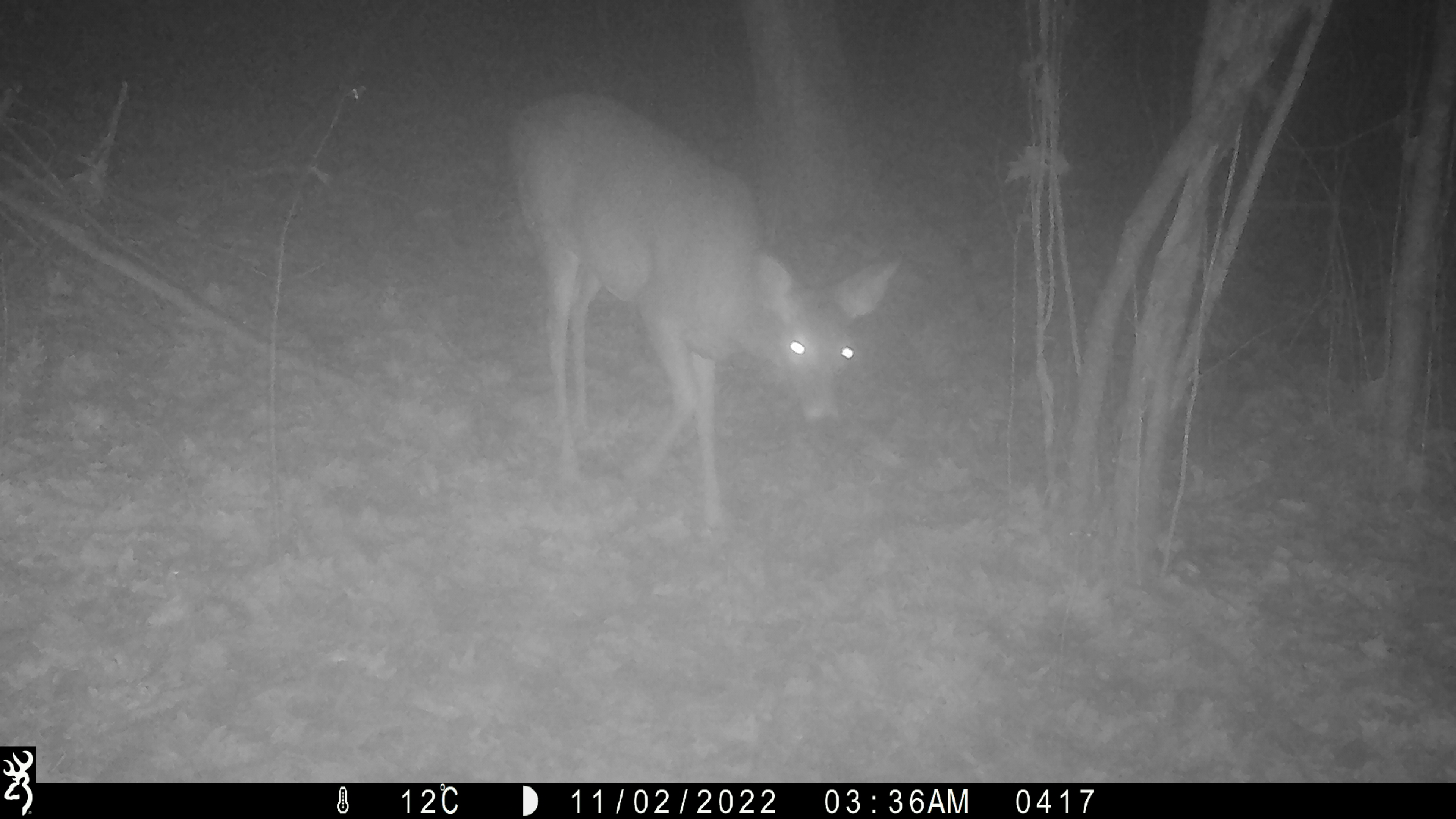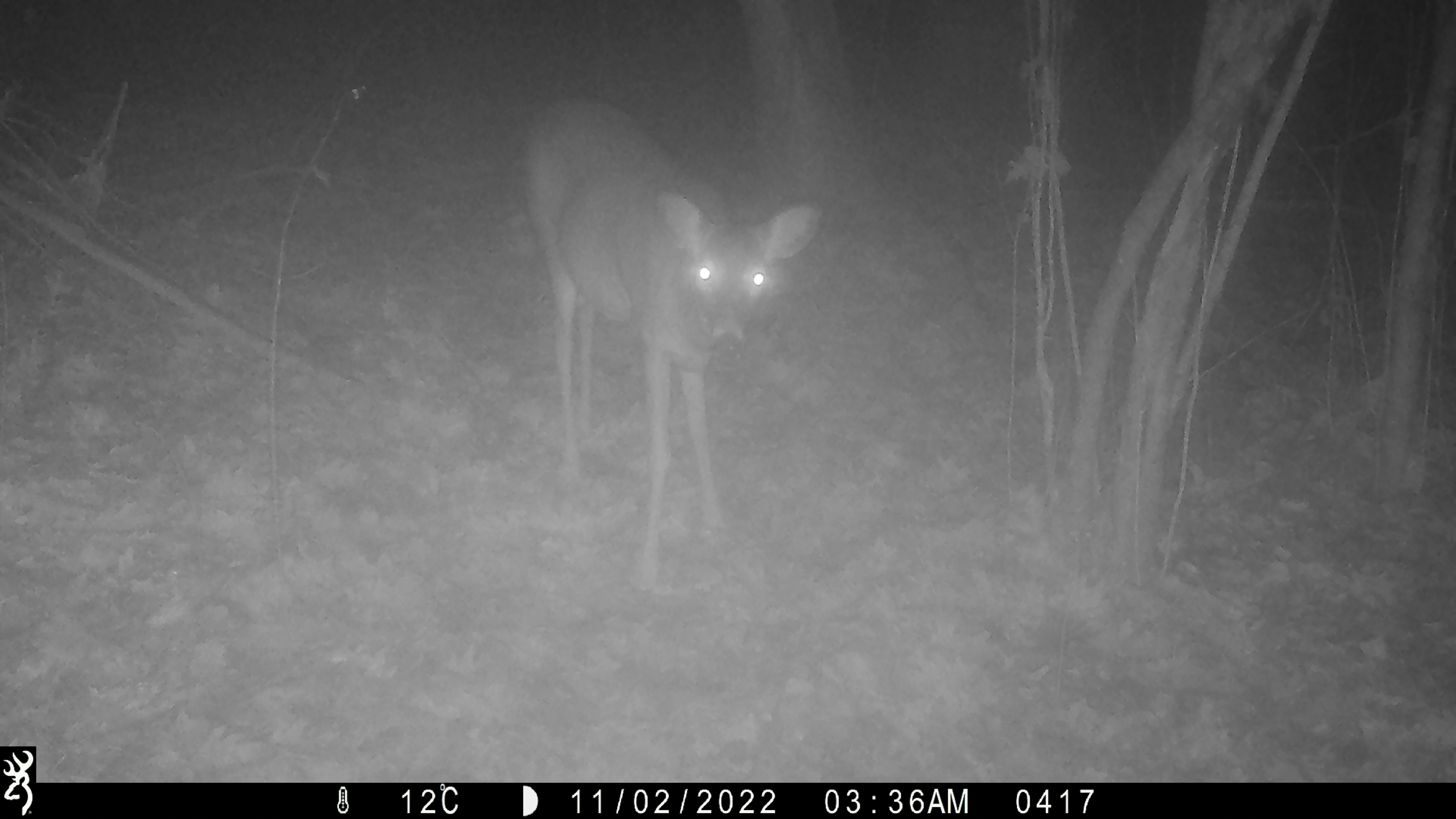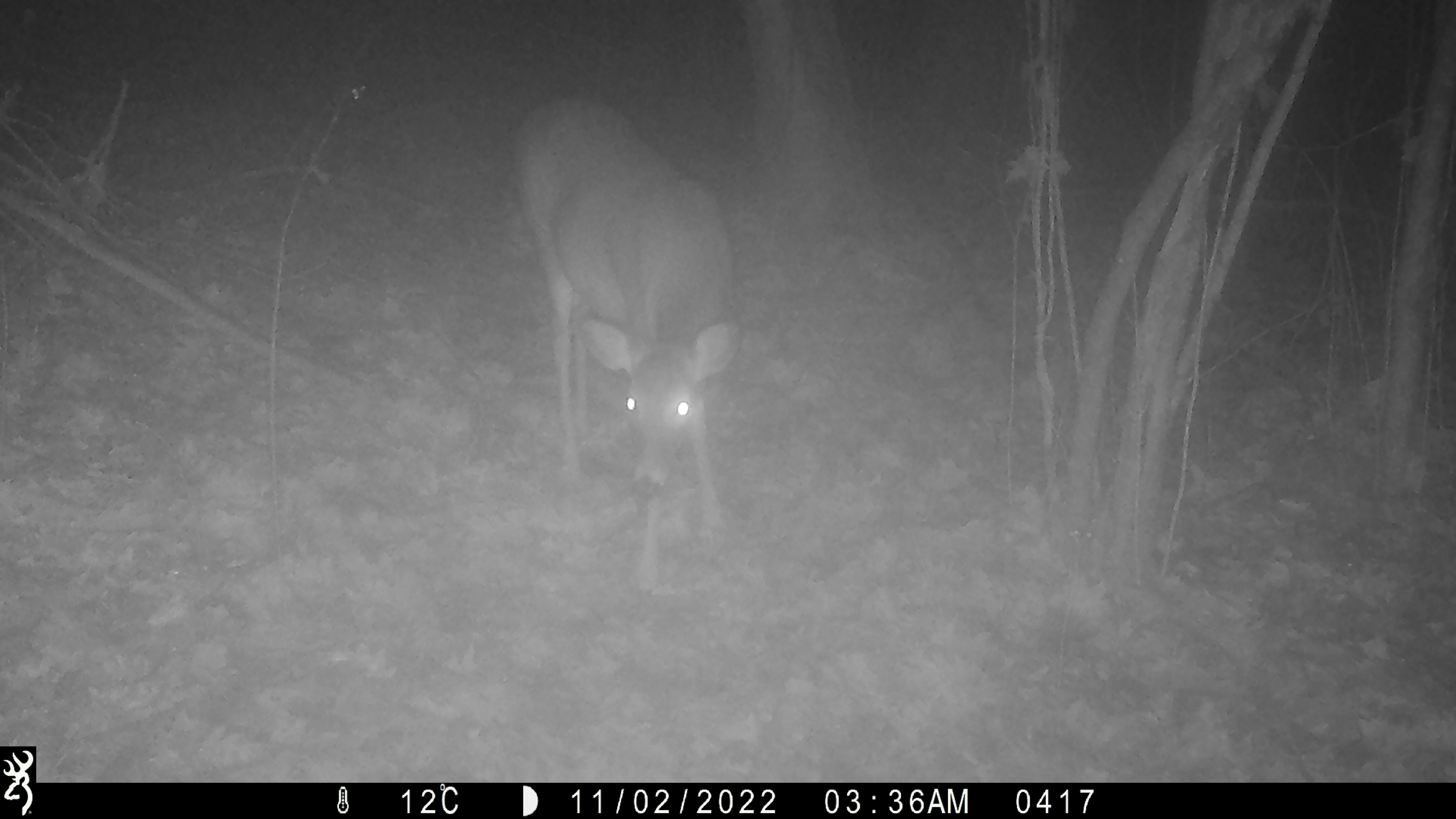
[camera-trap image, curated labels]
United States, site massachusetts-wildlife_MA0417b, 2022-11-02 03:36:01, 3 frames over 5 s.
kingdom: Animalia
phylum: Chordata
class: Mammalia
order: Artiodactyla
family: Cervidae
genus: Odocoileus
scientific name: Odocoileus virginianus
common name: white-tailed deer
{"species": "white-tailed deer (Odocoileus virginianus)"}